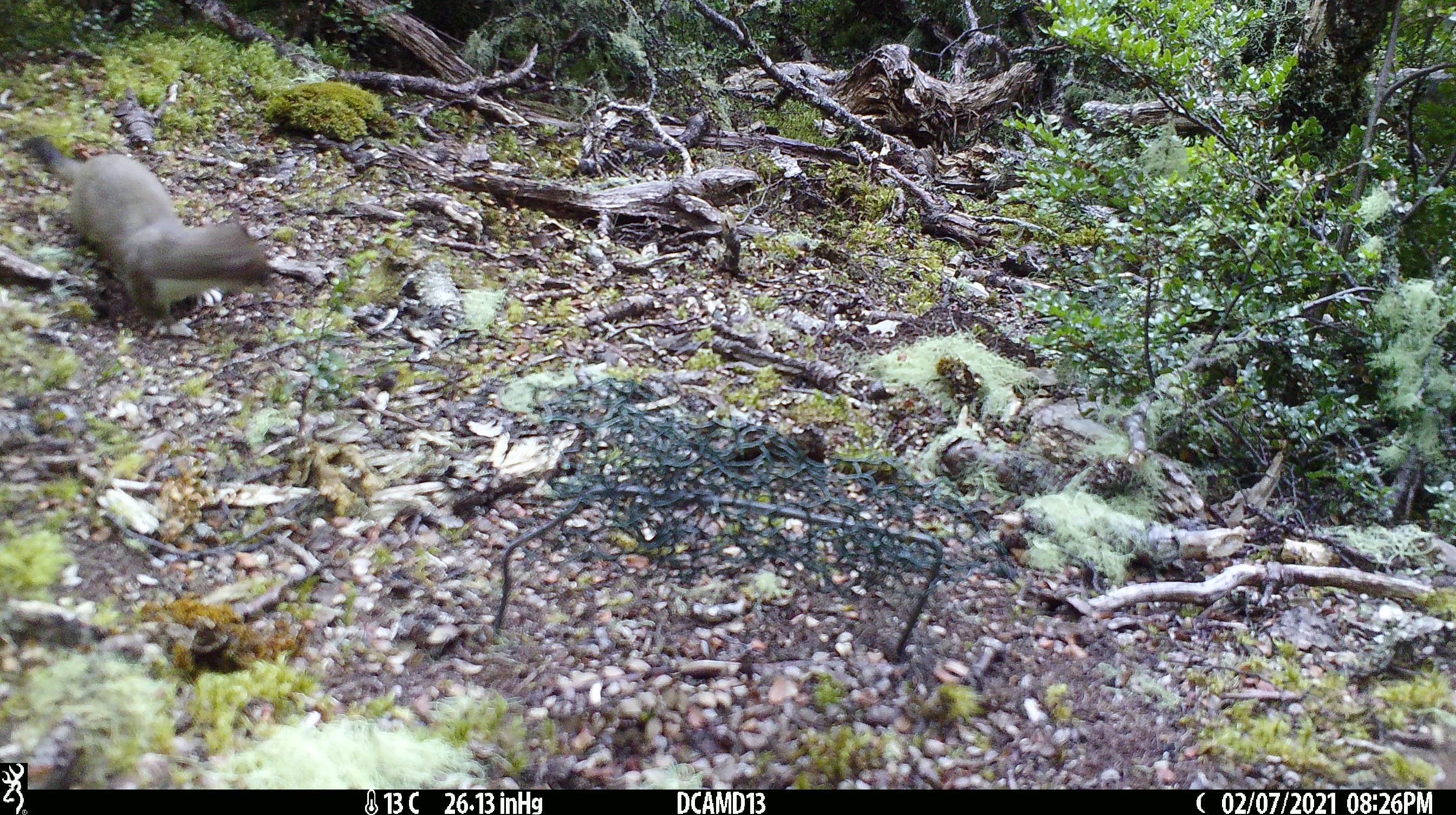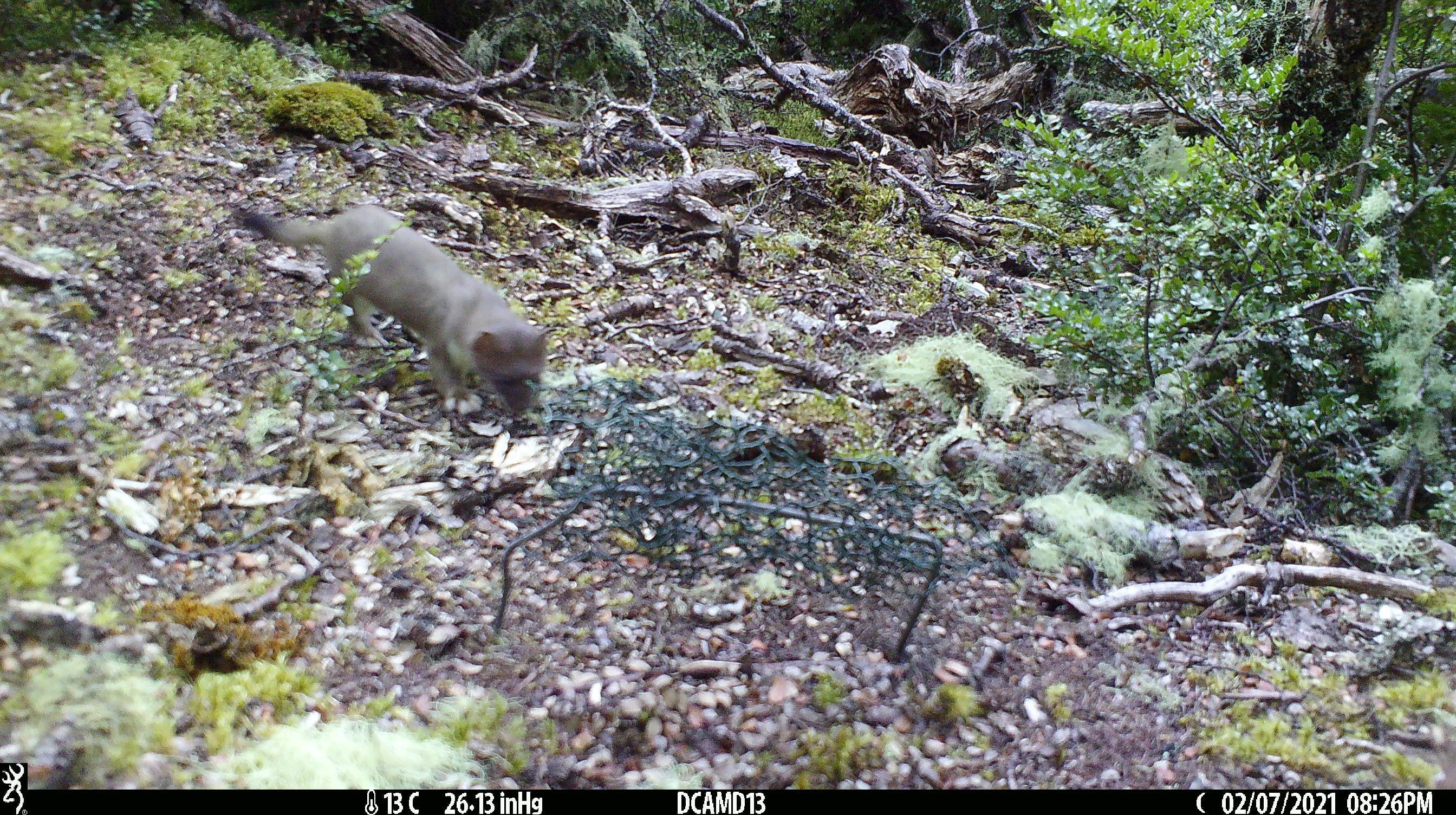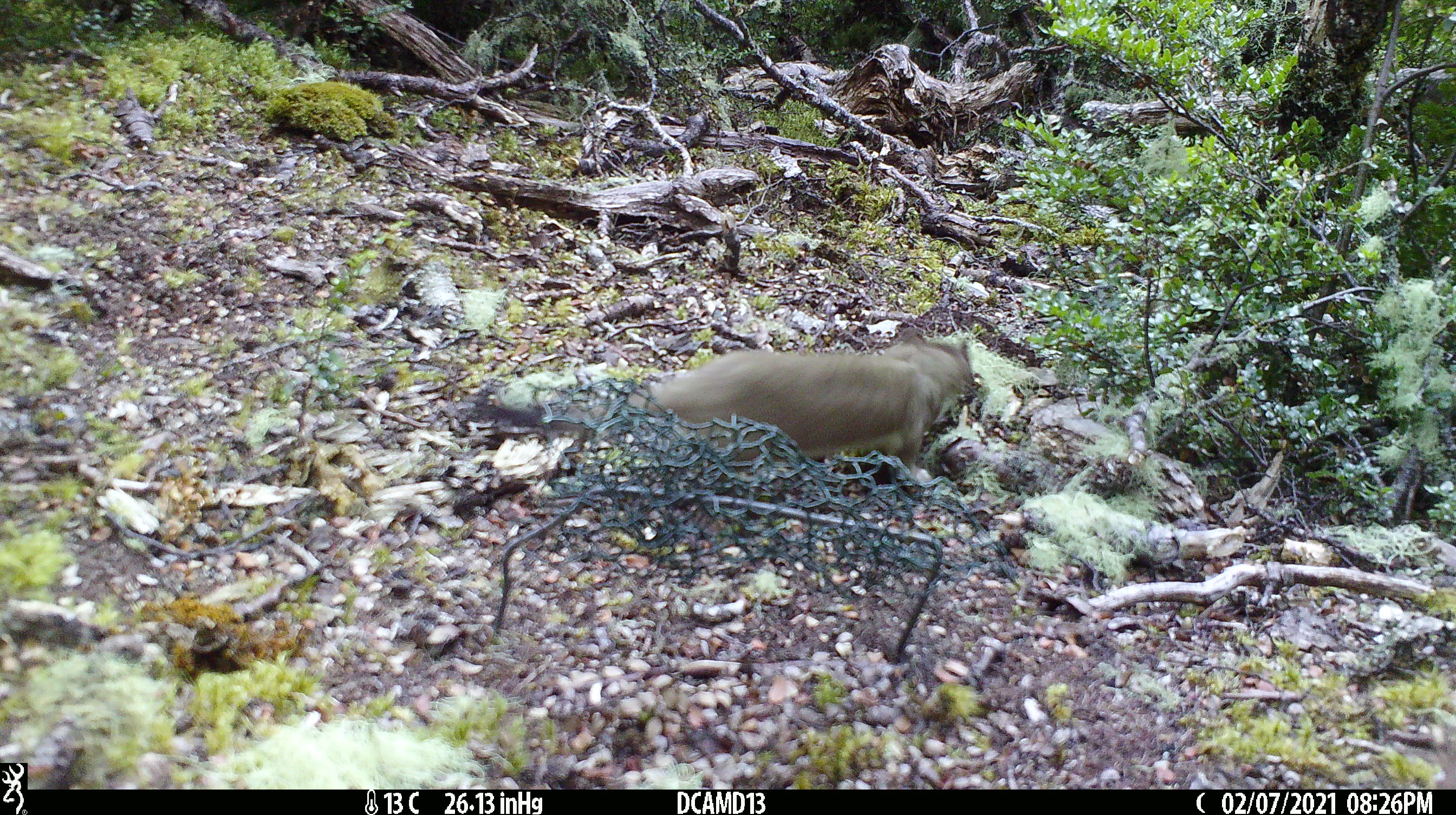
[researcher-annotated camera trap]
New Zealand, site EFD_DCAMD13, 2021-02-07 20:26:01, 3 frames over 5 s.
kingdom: Animalia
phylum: Chordata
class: Mammalia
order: Carnivora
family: Mustelidae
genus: Mustela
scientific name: Mustela erminea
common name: stoat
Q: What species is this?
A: Stoat (Mustela erminea).